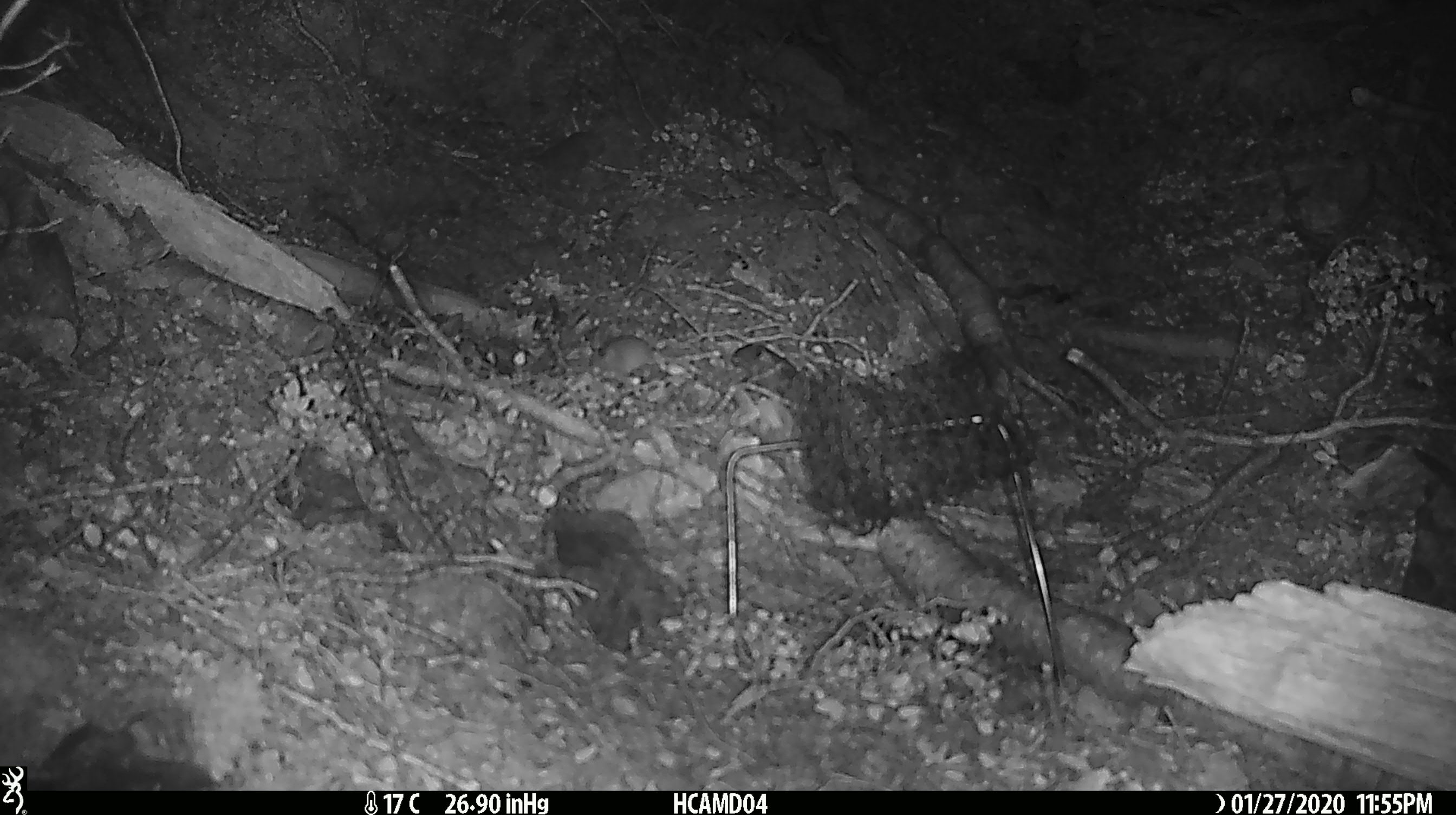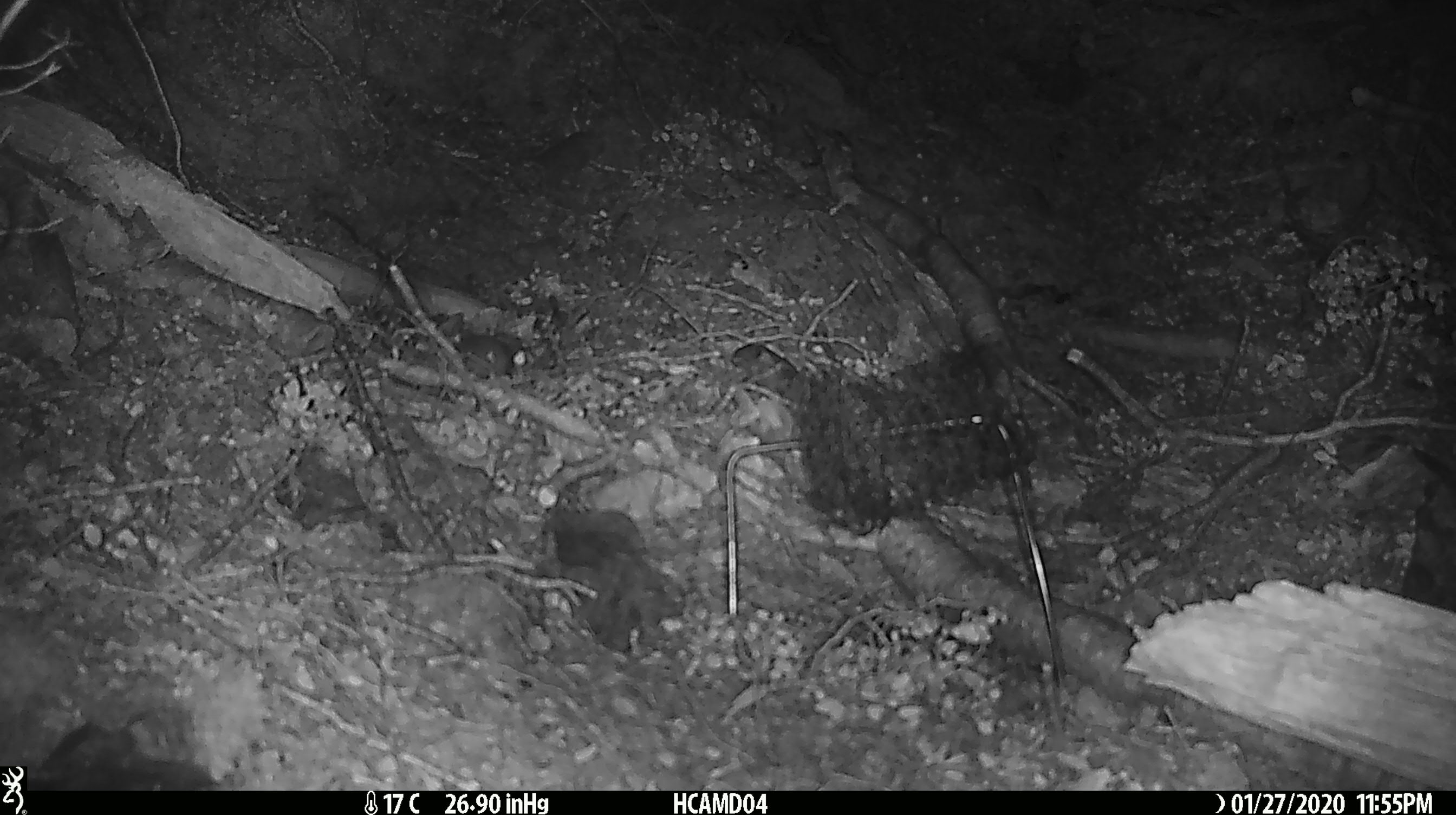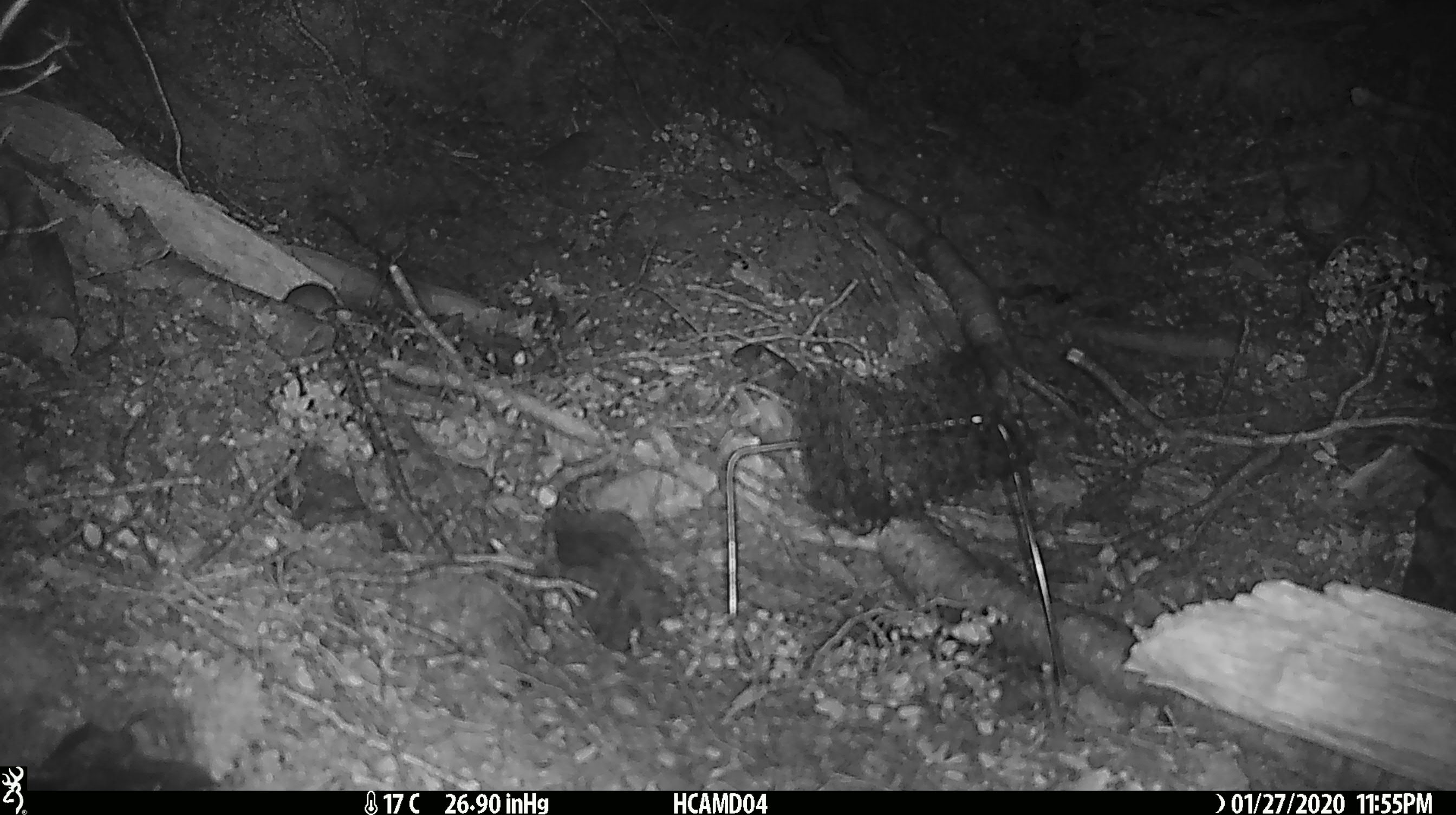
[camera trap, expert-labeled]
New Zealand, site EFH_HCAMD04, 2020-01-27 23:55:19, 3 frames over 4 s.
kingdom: Animalia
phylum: Chordata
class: Mammalia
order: Rodentia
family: Muridae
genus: Mus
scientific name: Mus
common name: mouse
Mouse (Mus).